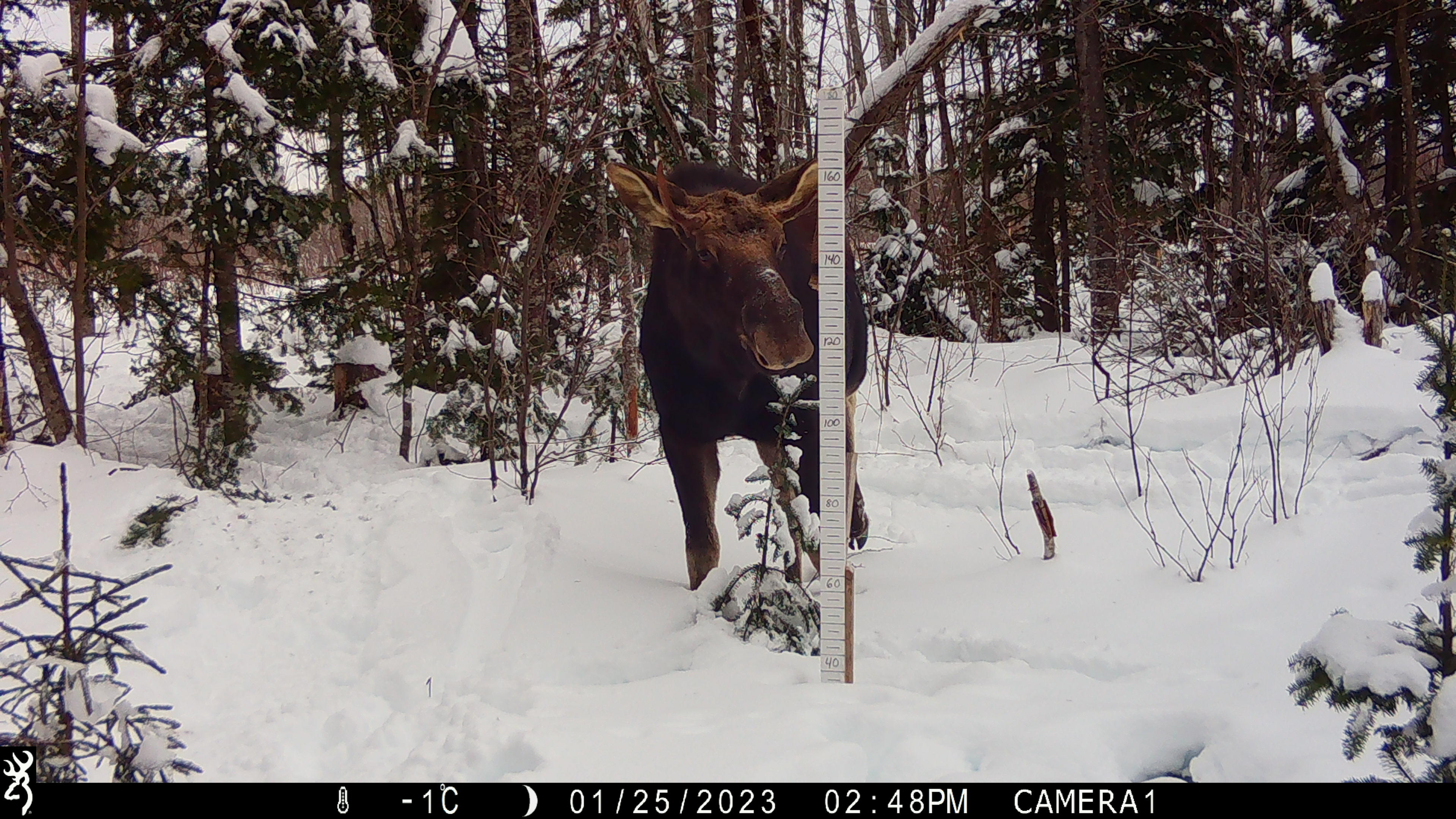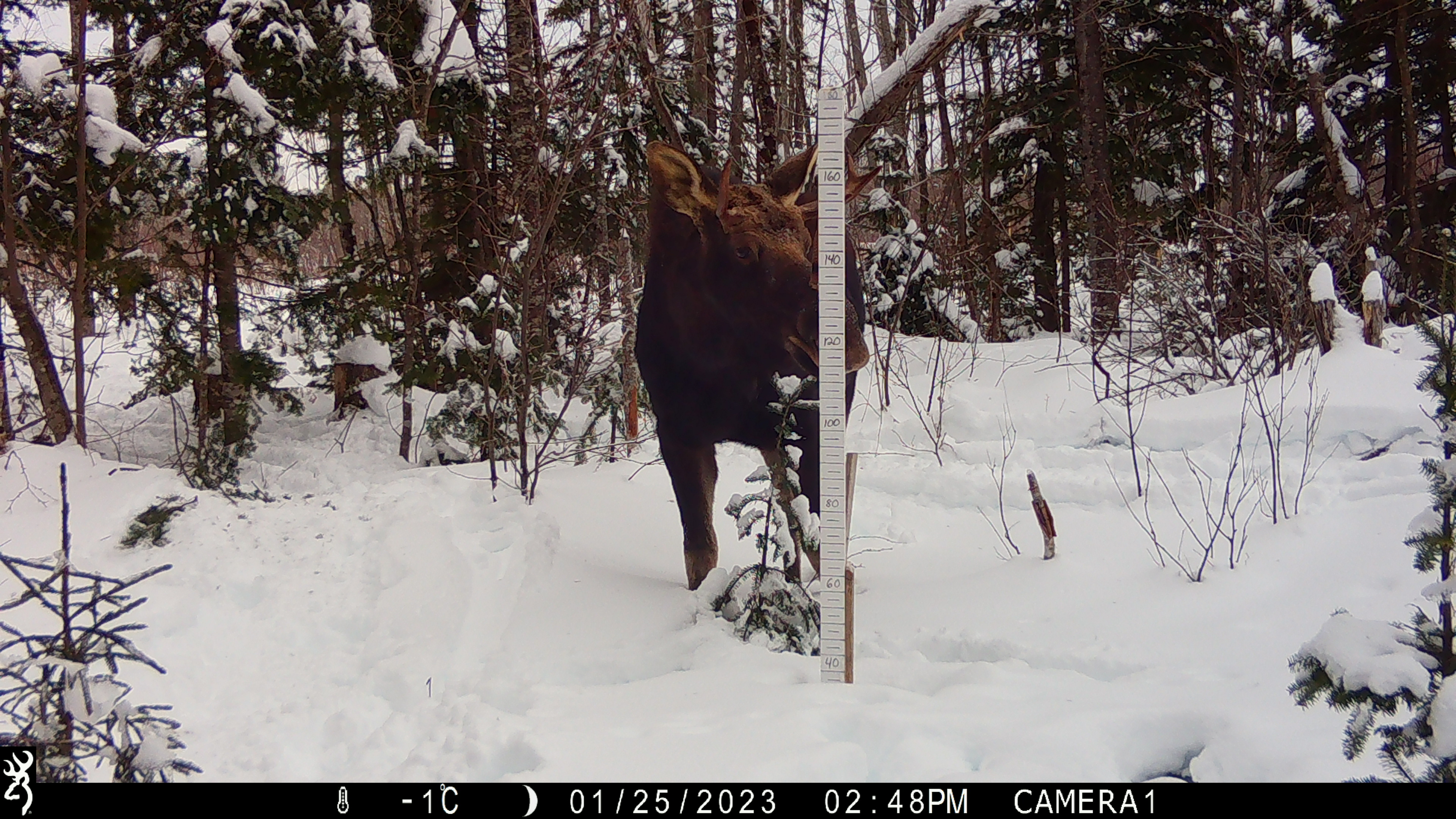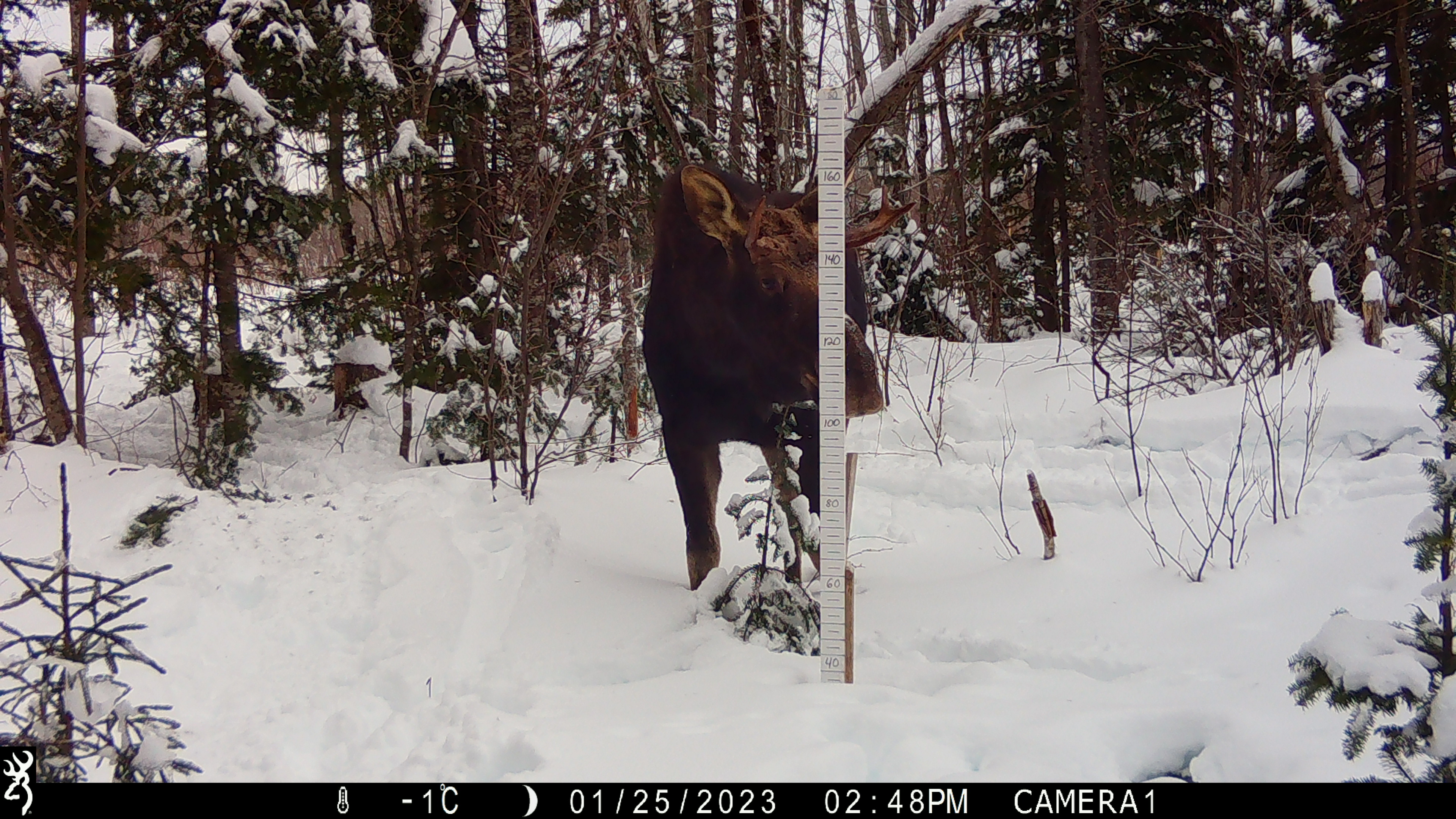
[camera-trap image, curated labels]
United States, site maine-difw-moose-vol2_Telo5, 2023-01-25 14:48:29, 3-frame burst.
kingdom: Animalia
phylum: Chordata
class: Mammalia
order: Artiodactyla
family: Cervidae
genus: Alces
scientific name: Alces alces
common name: moose